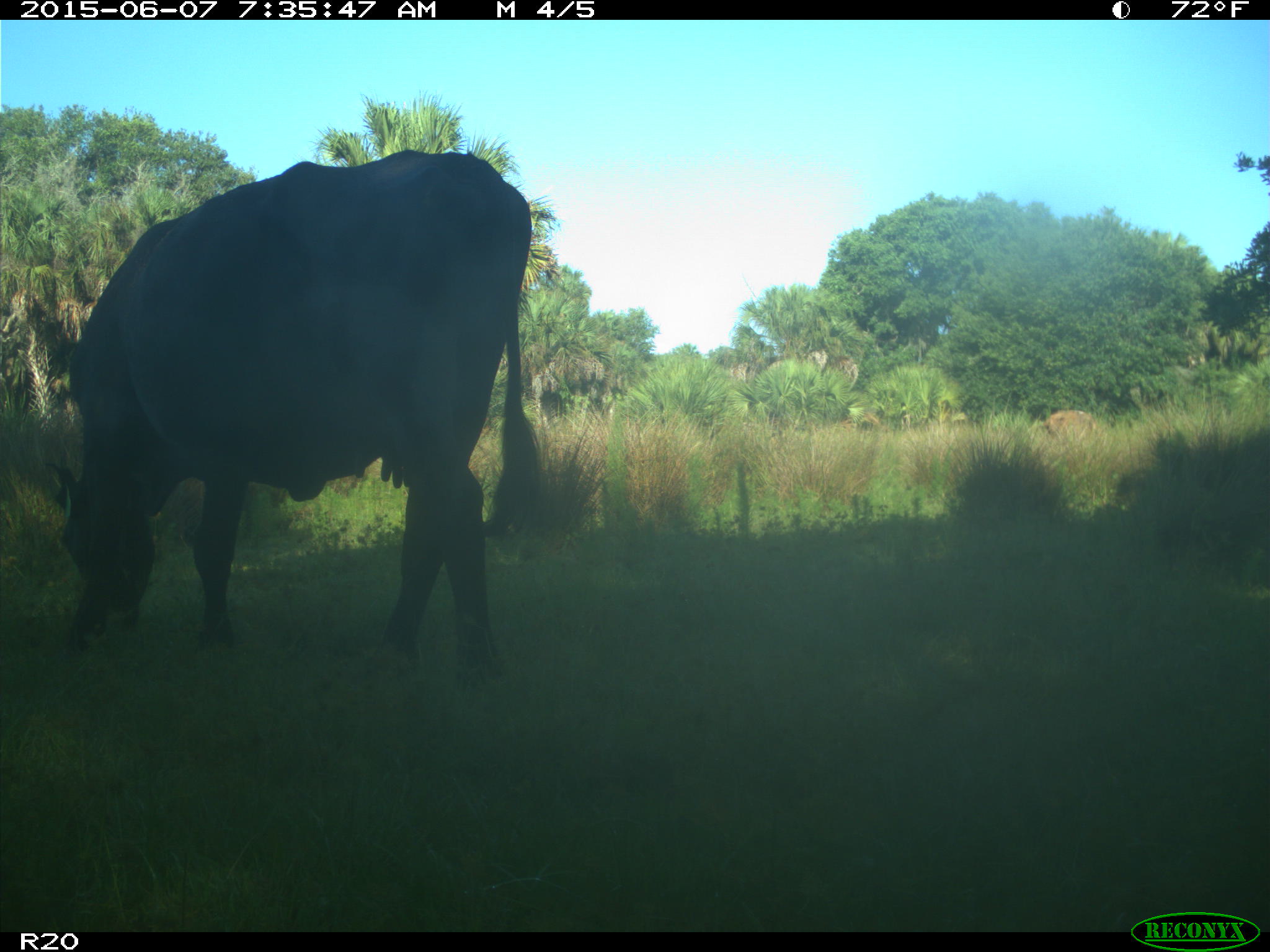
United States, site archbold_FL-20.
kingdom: Animalia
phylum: Chordata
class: Mammalia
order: Artiodactyla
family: Bovidae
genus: Bos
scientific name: Bos taurus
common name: domestic cow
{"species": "Bos taurus (domestic cow)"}